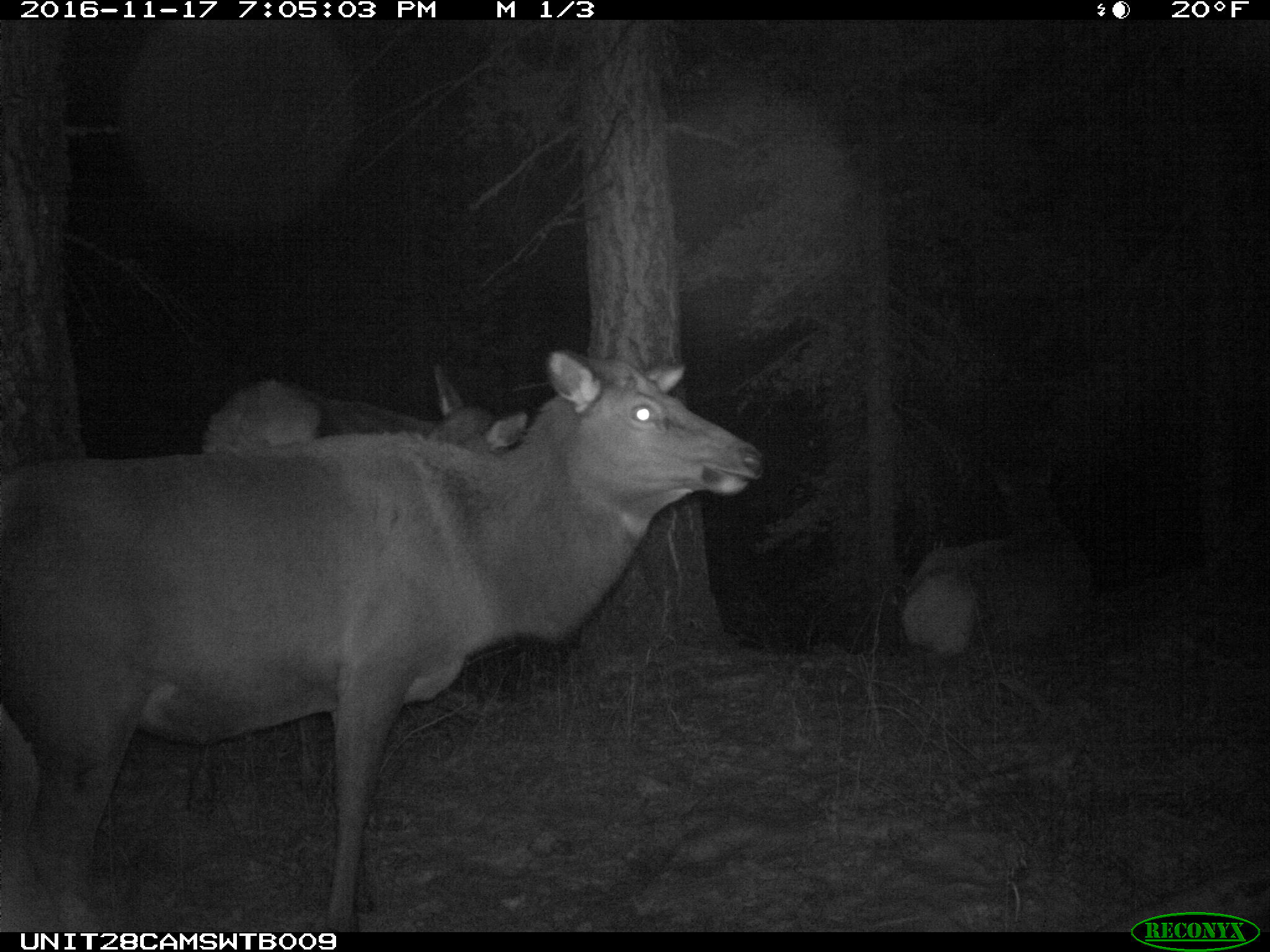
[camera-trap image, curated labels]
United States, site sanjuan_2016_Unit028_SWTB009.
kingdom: Animalia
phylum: Chordata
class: Mammalia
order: Artiodactyla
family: Cervidae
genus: Cervus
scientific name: Cervus elaphus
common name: red deer